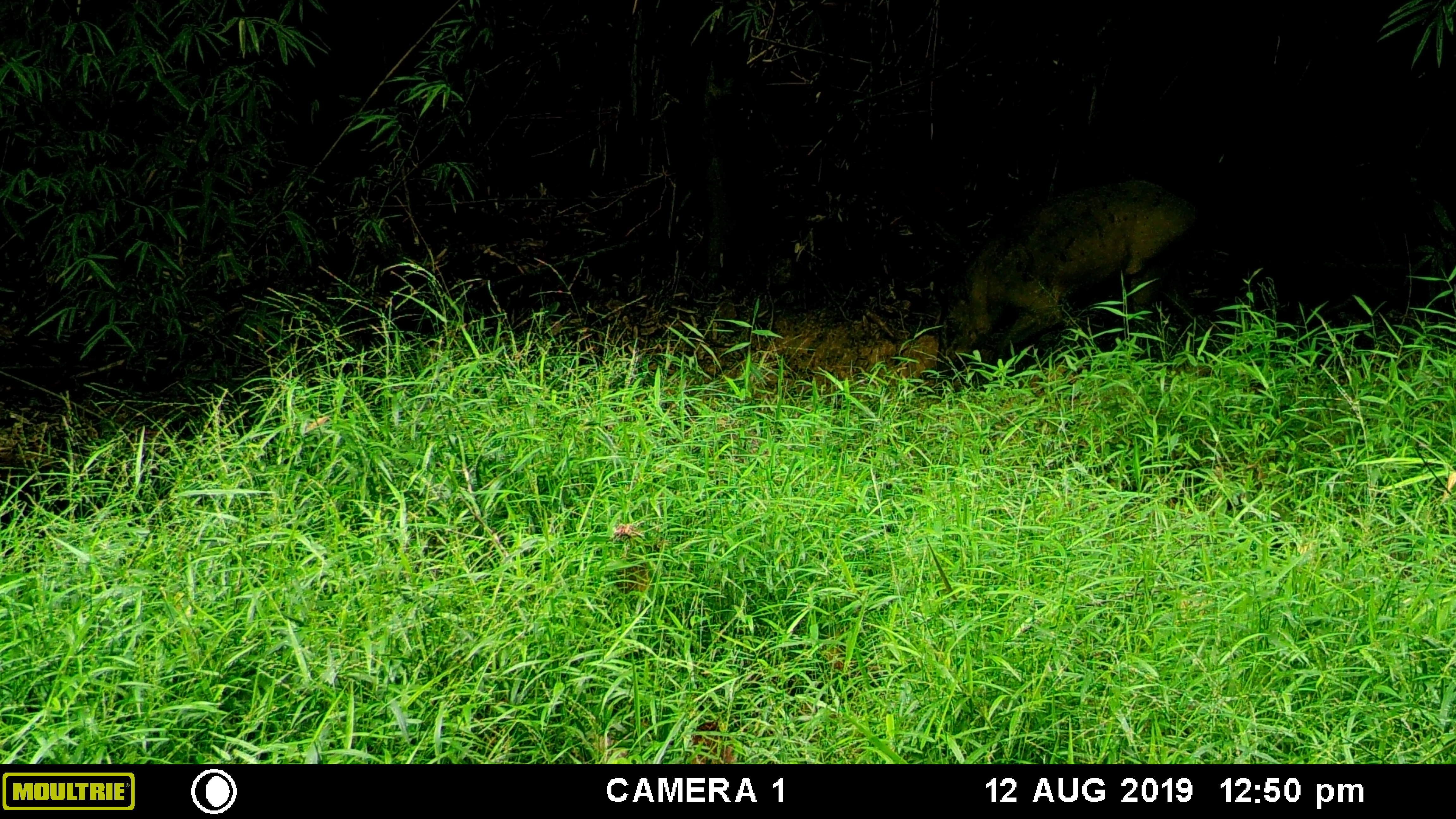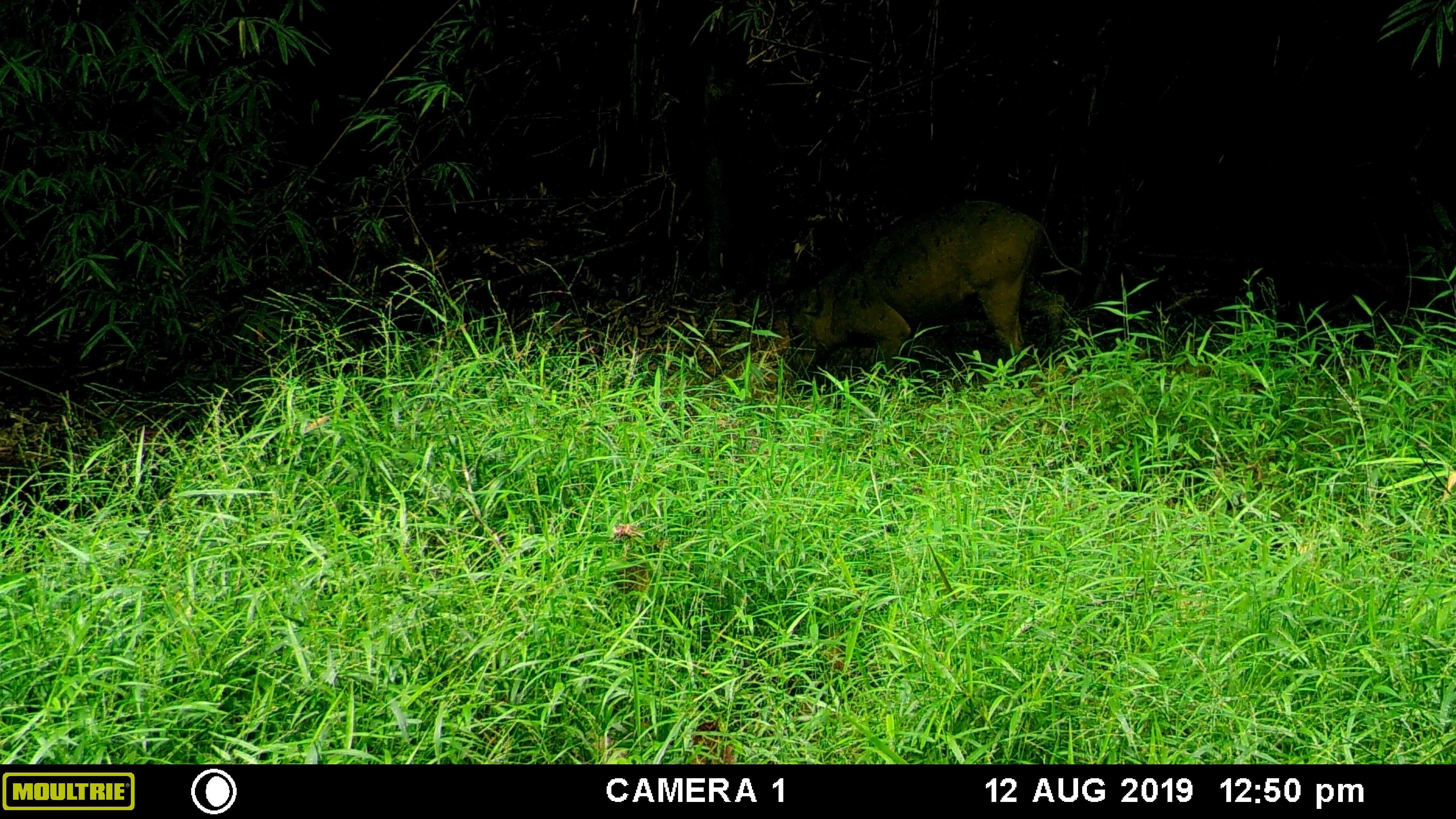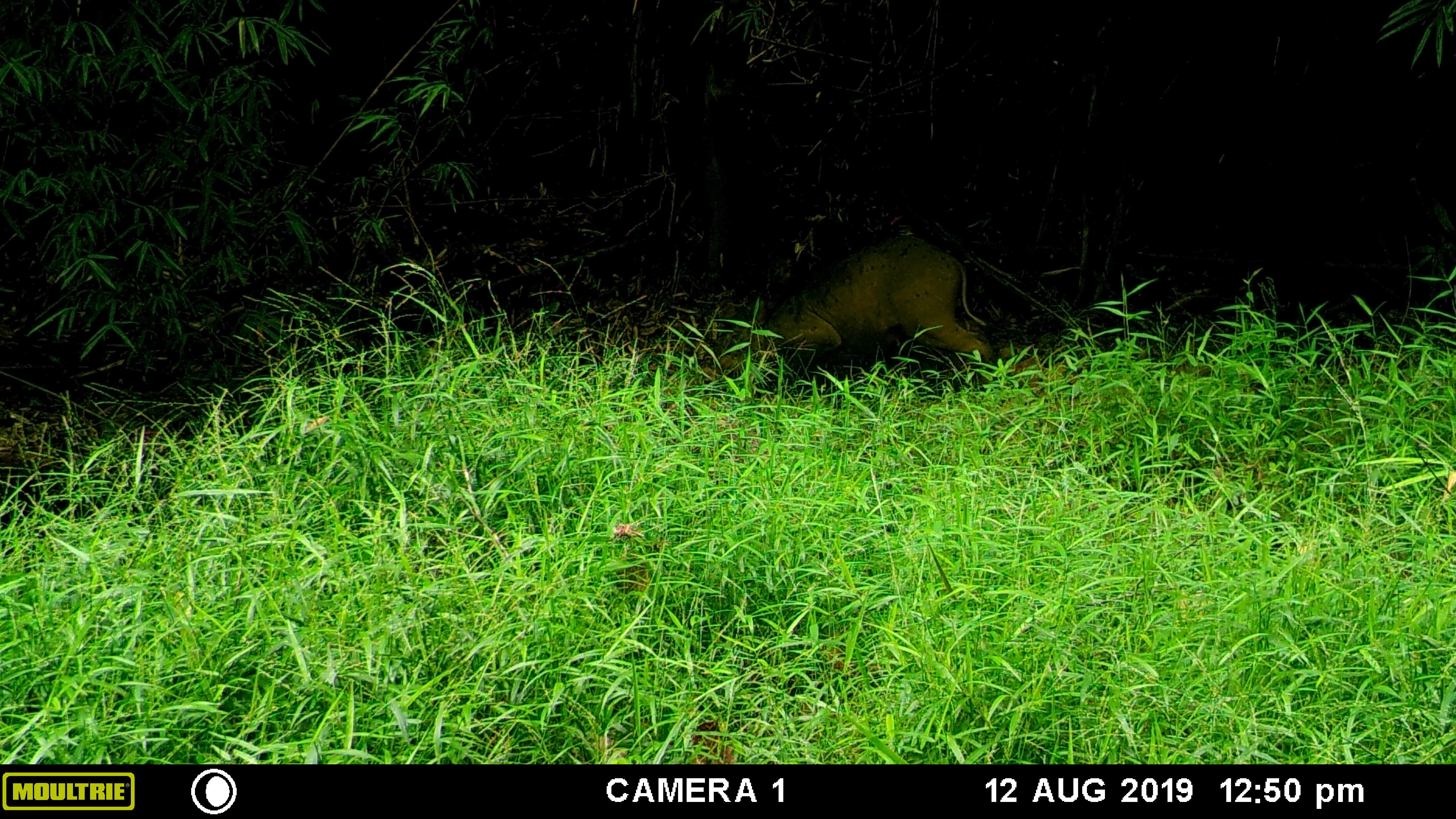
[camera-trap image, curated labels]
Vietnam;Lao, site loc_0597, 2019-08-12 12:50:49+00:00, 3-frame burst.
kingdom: Animalia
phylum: Chordata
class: Mammalia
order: Artiodactyla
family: Suidae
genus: Sus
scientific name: Sus scrofa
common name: eurasian wild pig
Eurasian wild pig (Sus scrofa). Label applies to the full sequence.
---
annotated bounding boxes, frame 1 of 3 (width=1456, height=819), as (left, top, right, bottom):
eurasian wild pig: (936, 179, 1196, 373)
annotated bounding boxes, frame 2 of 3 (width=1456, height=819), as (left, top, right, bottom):
eurasian wild pig: (786, 199, 1081, 383)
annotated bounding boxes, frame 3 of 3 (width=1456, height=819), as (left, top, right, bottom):
eurasian wild pig: (762, 235, 994, 363)